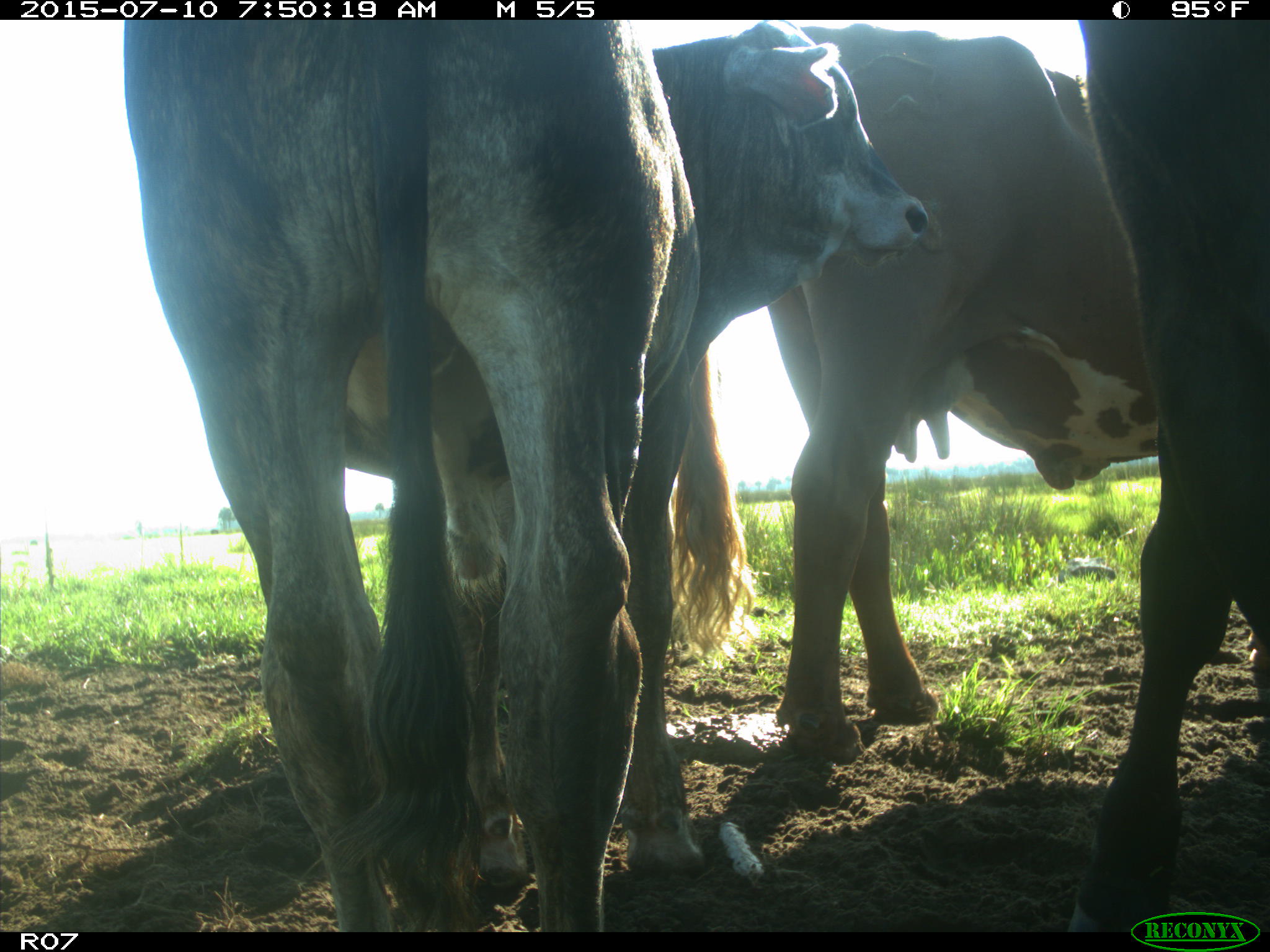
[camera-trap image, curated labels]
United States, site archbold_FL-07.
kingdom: Animalia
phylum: Chordata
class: Mammalia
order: Artiodactyla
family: Bovidae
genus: Bos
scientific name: Bos taurus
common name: domestic cow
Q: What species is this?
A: Bos taurus (domestic cow).